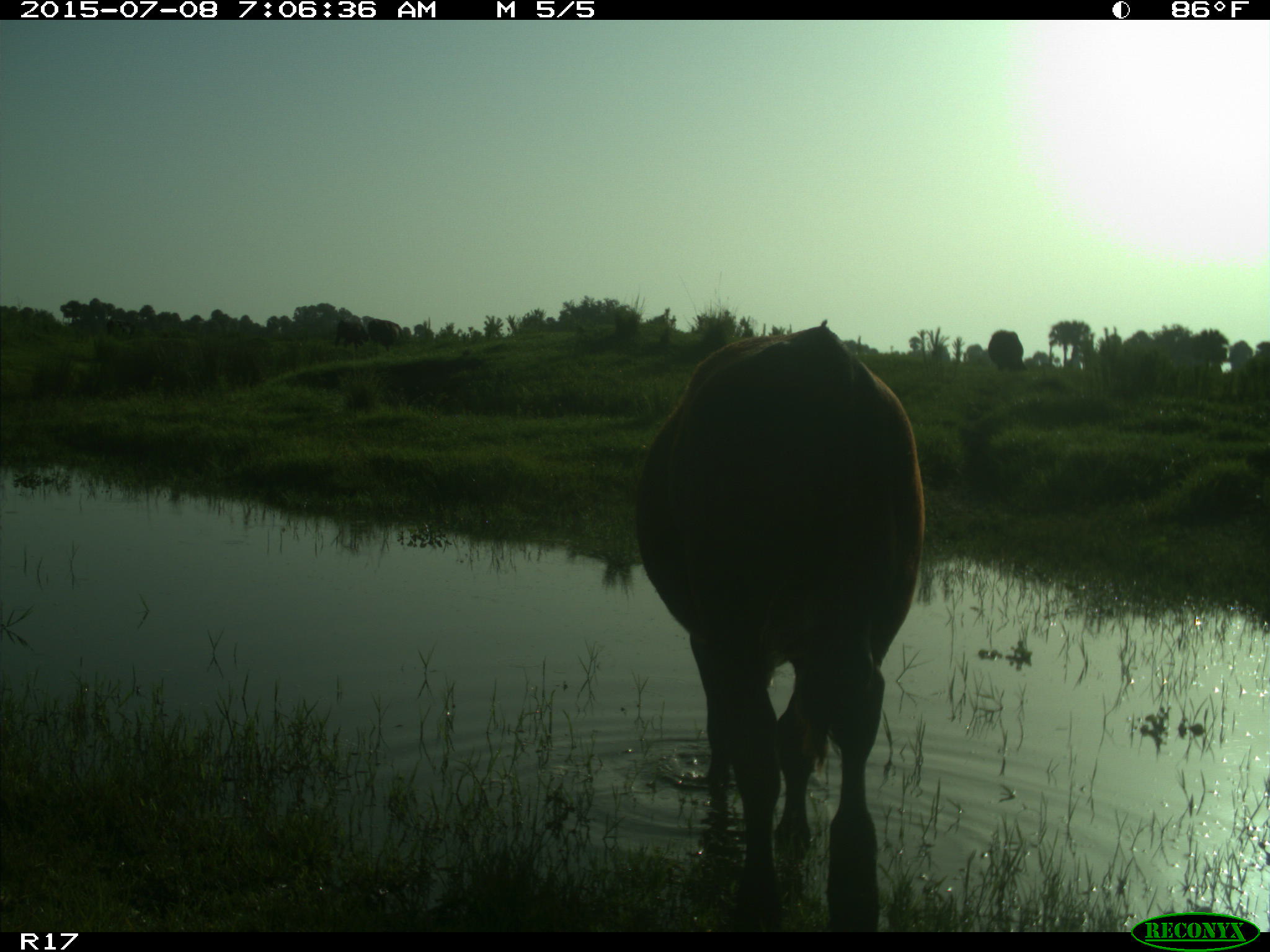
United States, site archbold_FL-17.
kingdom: Animalia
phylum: Chordata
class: Mammalia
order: Artiodactyla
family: Bovidae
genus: Bos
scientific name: Bos taurus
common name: domestic cow